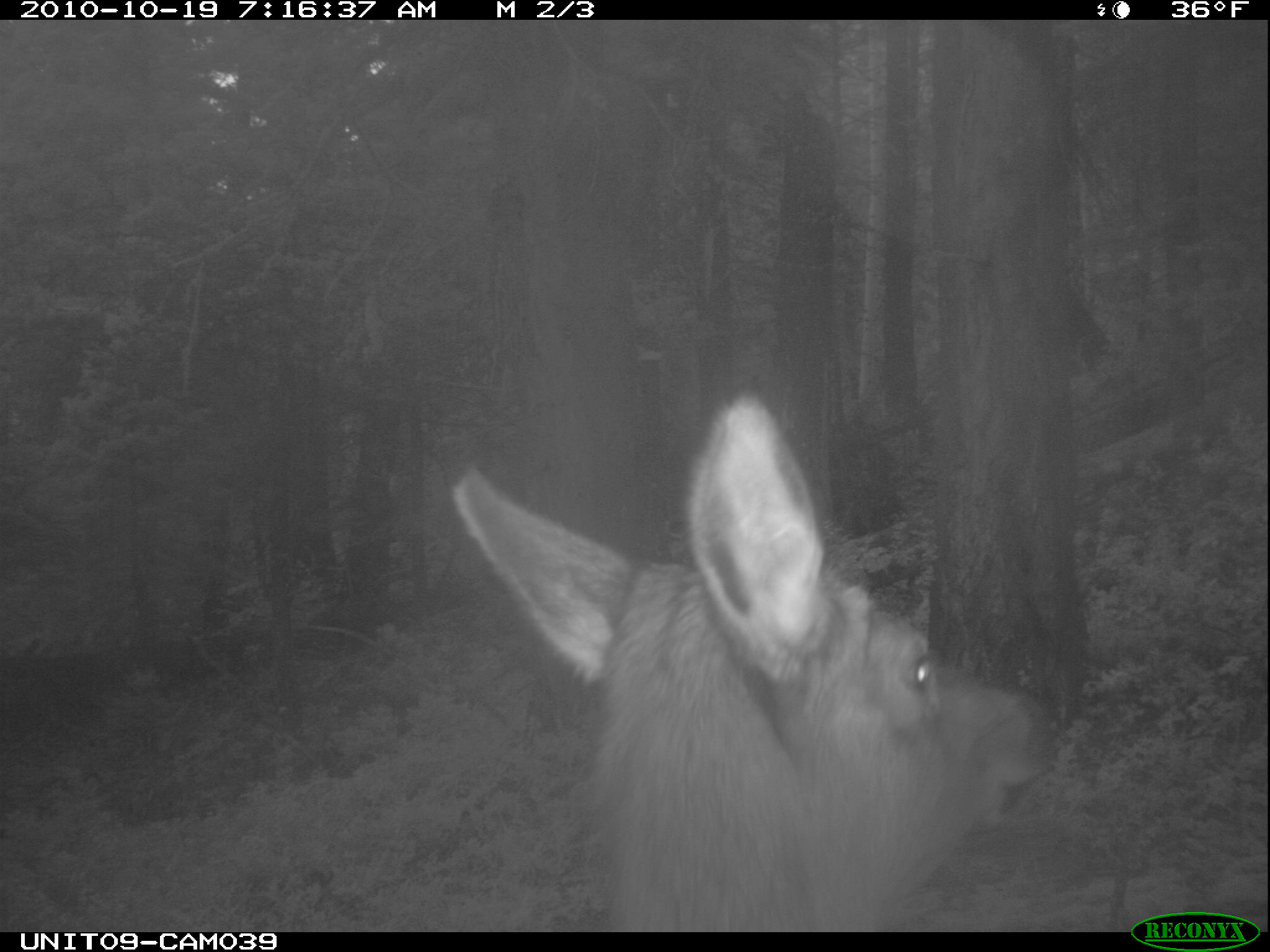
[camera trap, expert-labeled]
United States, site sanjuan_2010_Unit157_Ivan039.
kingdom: Animalia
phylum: Chordata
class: Mammalia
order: Artiodactyla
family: Cervidae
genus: Cervus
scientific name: Cervus elaphus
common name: red deer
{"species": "Cervus elaphus (red deer)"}